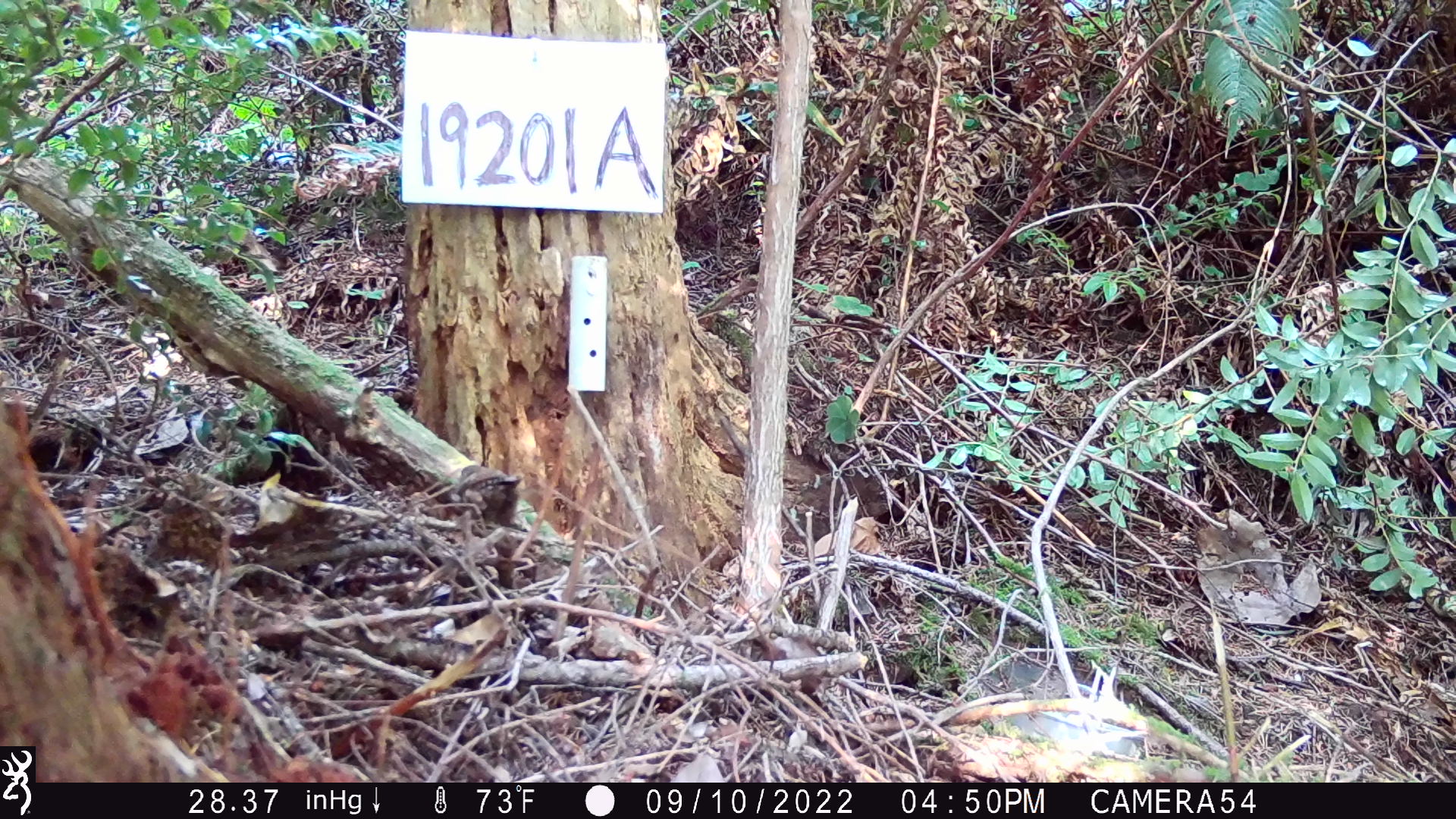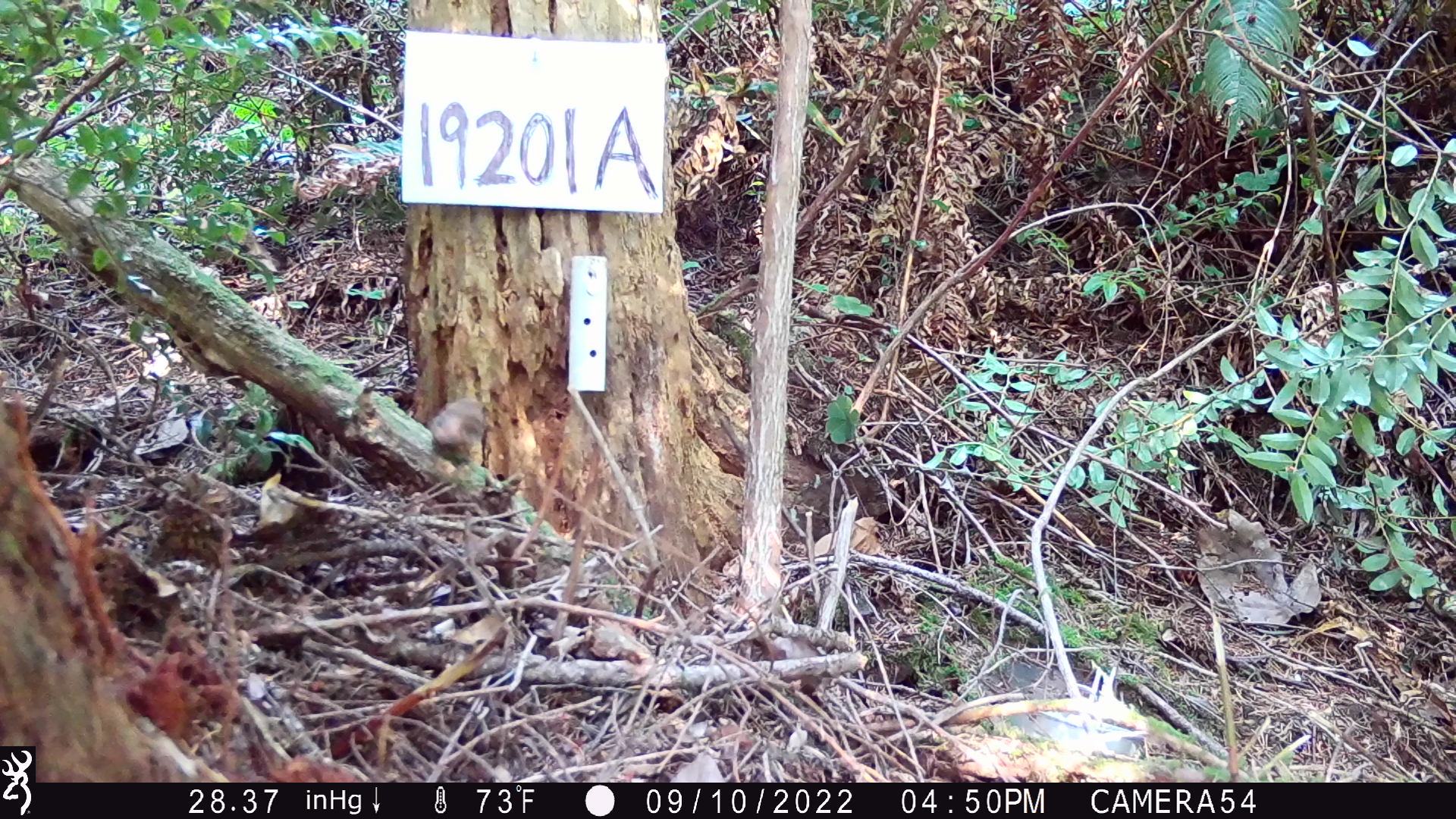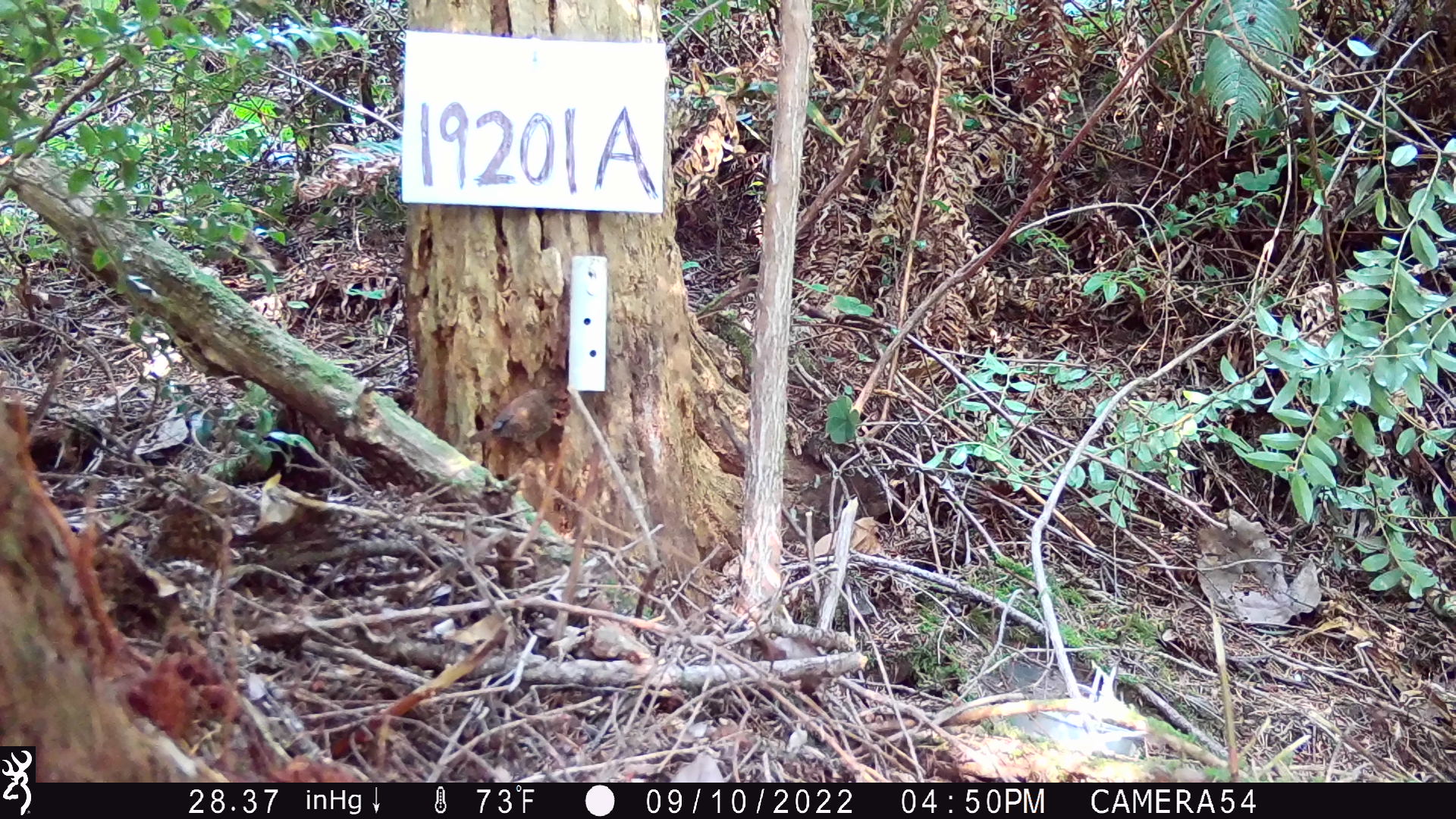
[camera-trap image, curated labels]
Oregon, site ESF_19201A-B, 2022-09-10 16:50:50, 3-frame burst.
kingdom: Animalia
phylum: Chordata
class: Aves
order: Passeriformes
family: Troglodytidae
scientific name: Troglodytidae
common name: wrens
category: troglodytidae family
Troglodytidae family (wrens) (Troglodytidae).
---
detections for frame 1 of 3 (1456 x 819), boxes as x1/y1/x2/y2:
troglodytidae family: 442/454/538/571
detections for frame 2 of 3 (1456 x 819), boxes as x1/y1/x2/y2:
troglodytidae family: 414/390/494/483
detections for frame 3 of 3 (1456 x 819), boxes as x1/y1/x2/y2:
troglodytidae family: 457/368/565/479